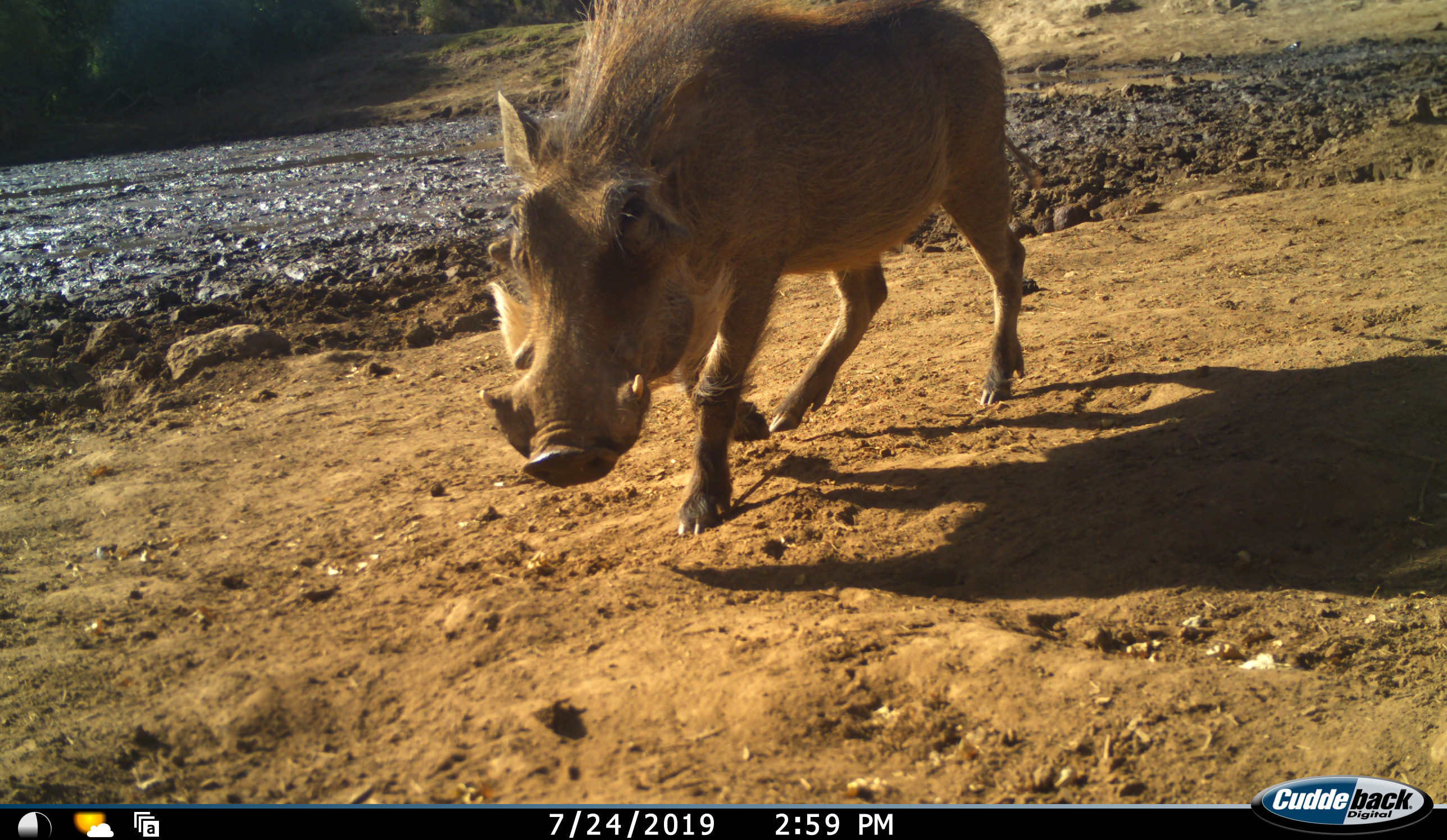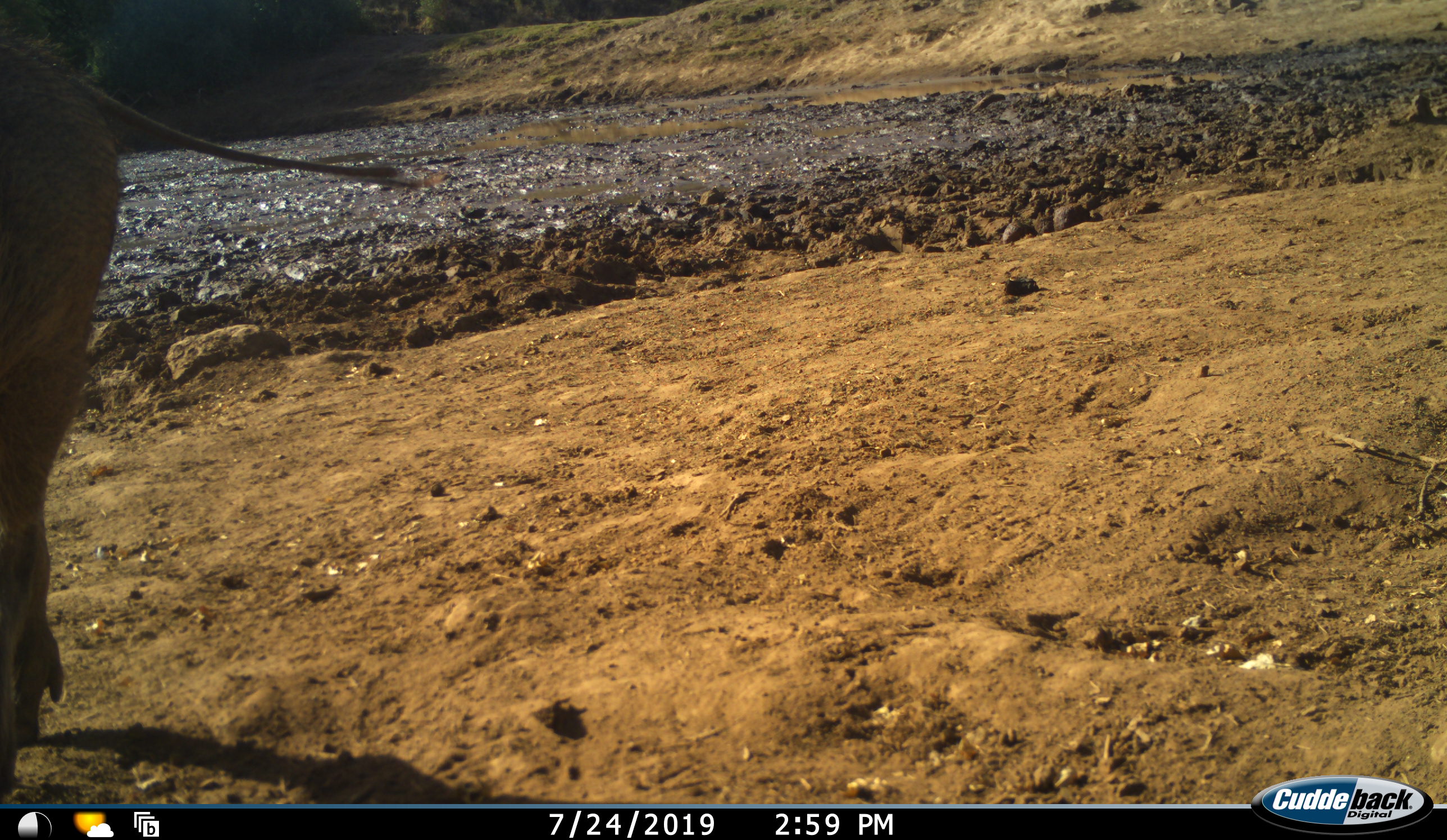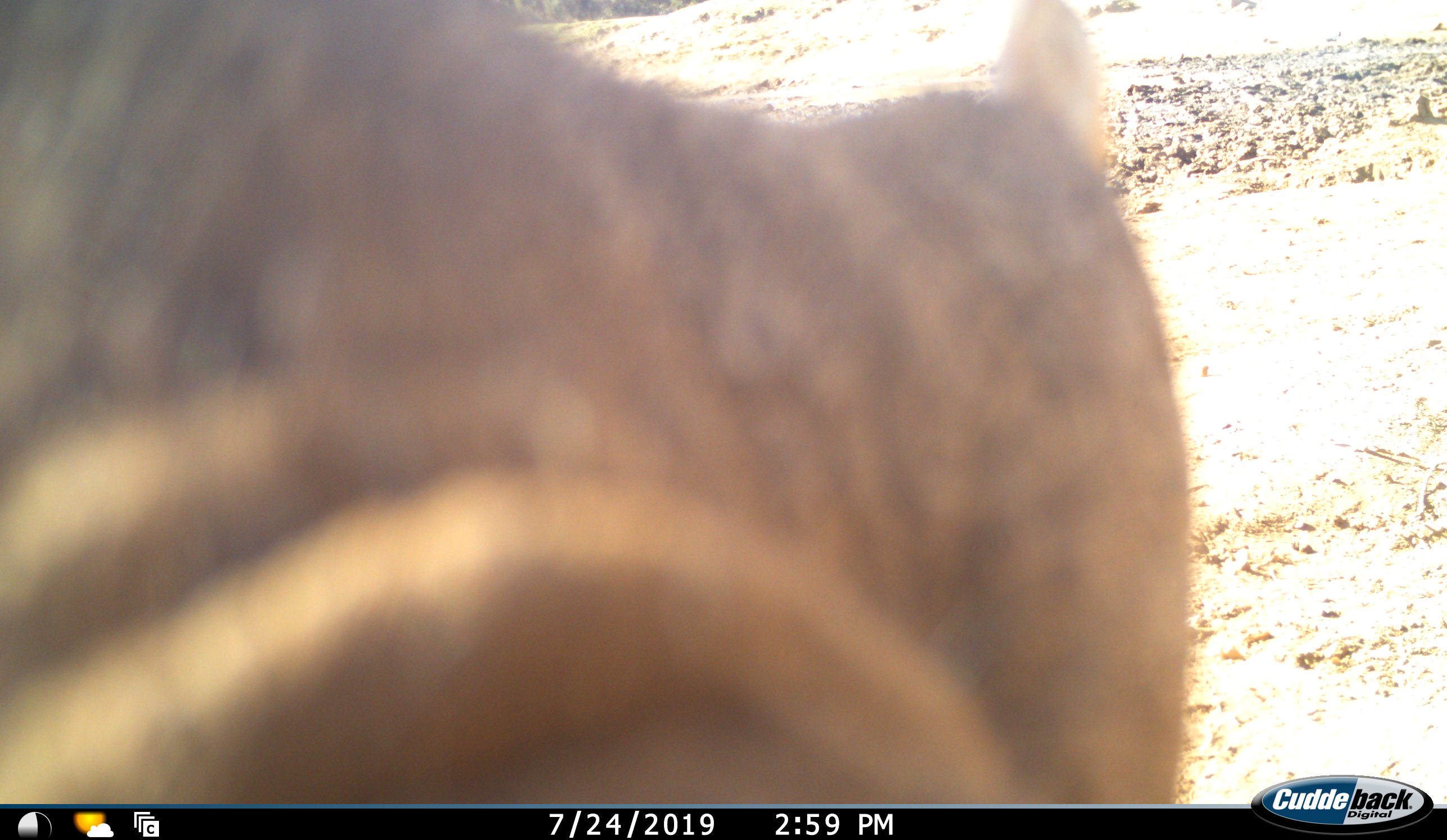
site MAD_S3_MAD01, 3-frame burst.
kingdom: Animalia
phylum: Chordata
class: Mammalia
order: Artiodactyla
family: Suidae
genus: Phacochoerus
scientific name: Phacochoerus africanus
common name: warthog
Warthog (Phacochoerus africanus), count 1. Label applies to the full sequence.